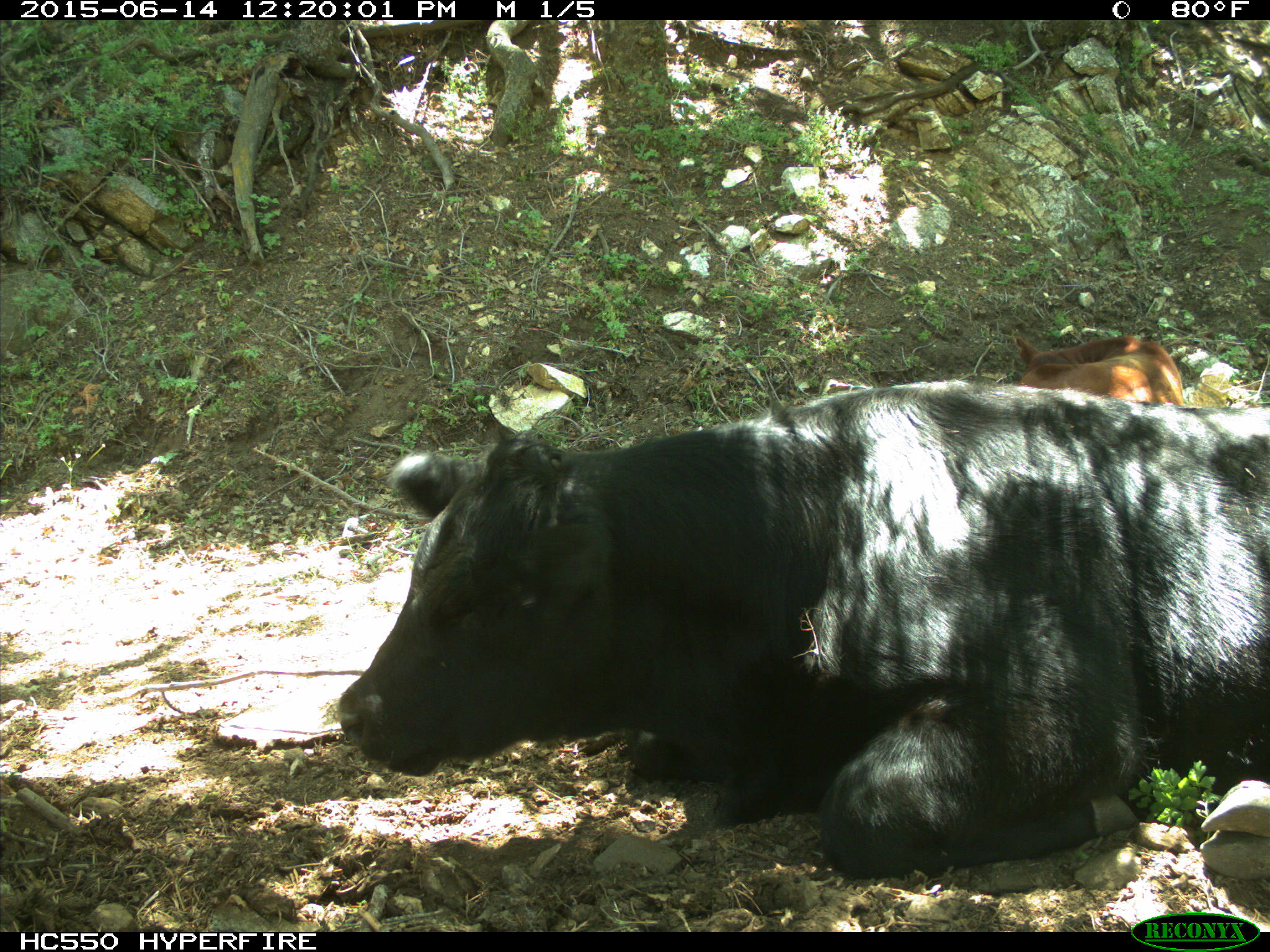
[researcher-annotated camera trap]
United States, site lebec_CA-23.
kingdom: Animalia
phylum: Chordata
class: Mammalia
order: Artiodactyla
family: Bovidae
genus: Bos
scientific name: Bos taurus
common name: domestic cow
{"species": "Bos taurus (domestic cow)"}